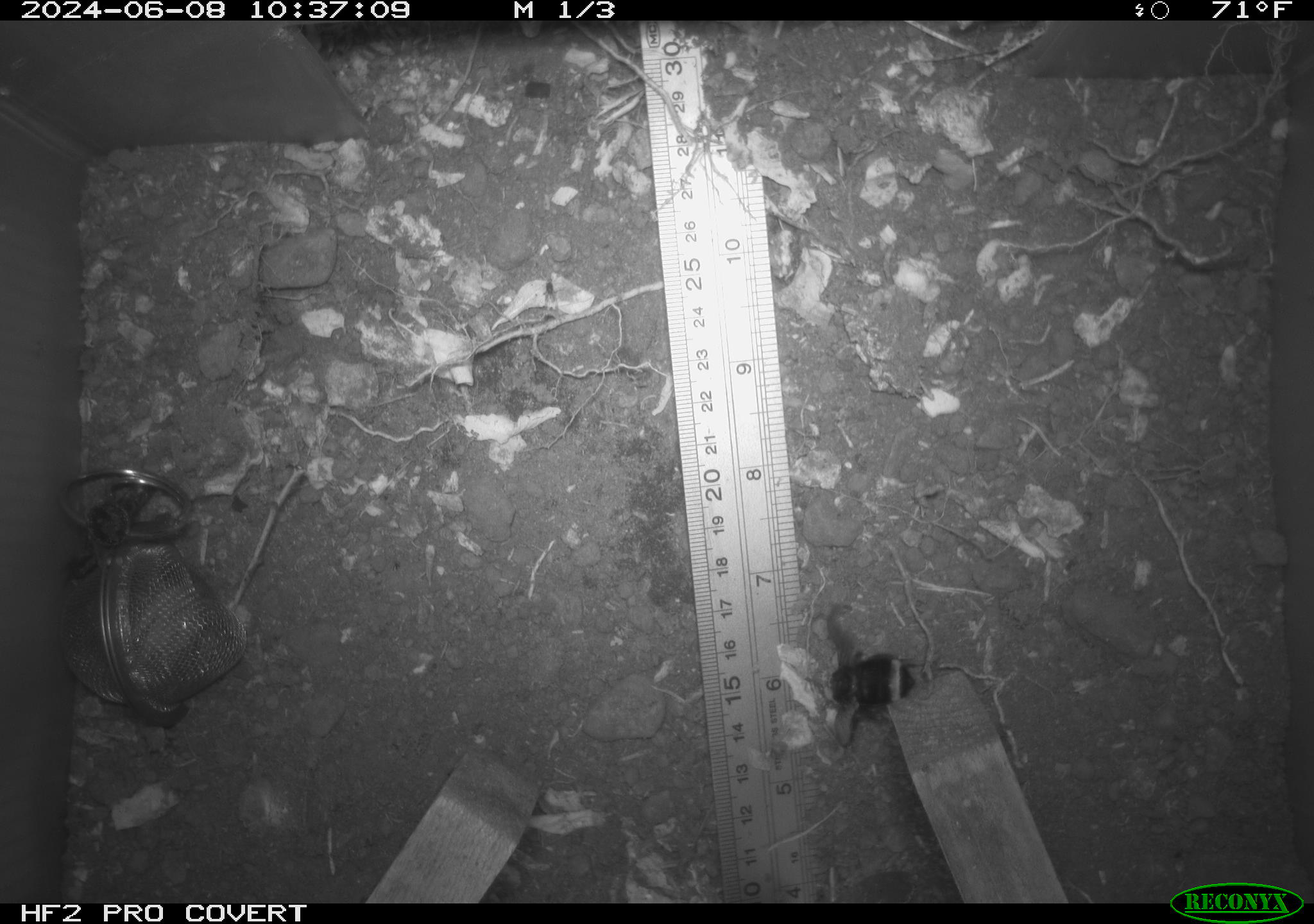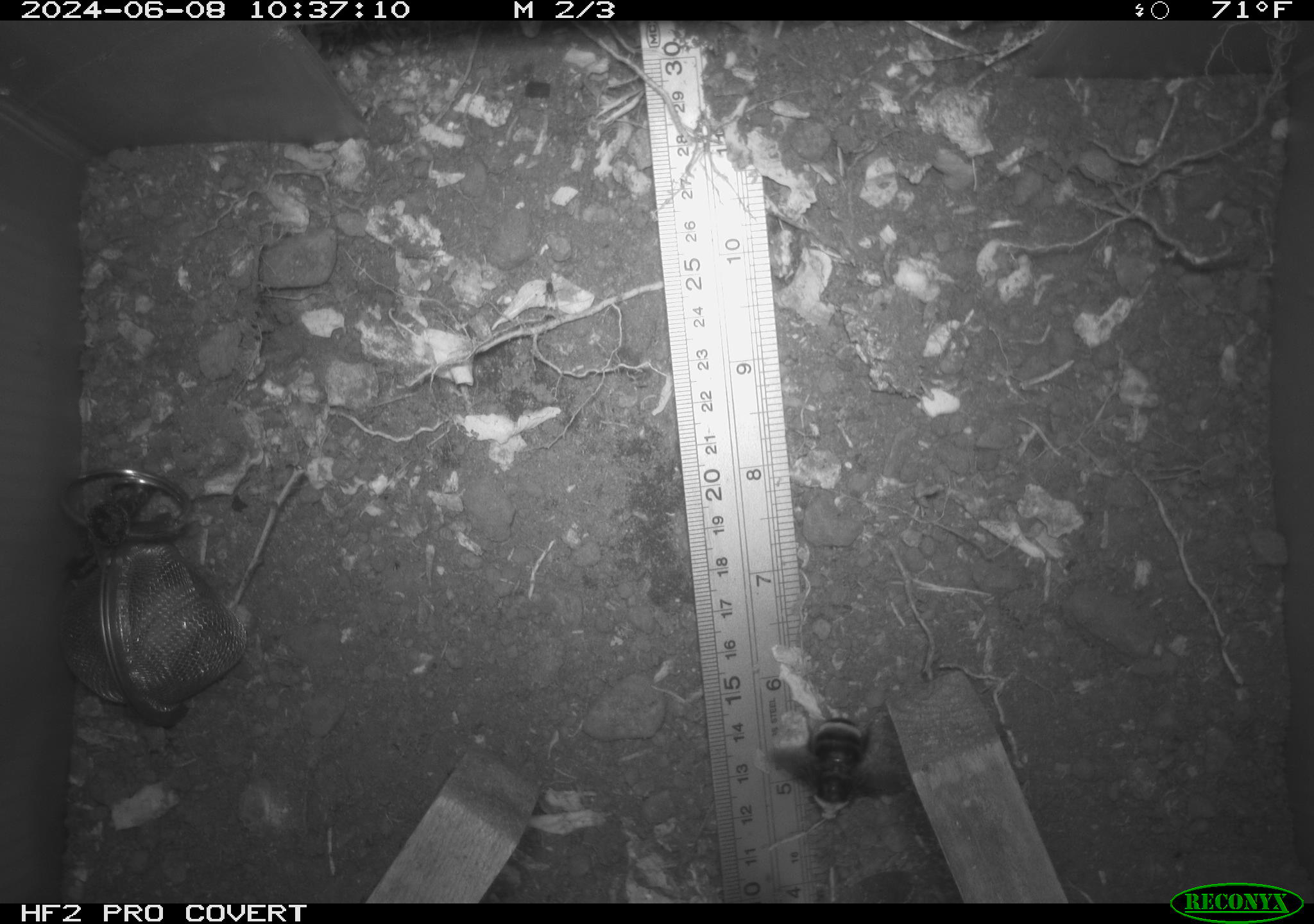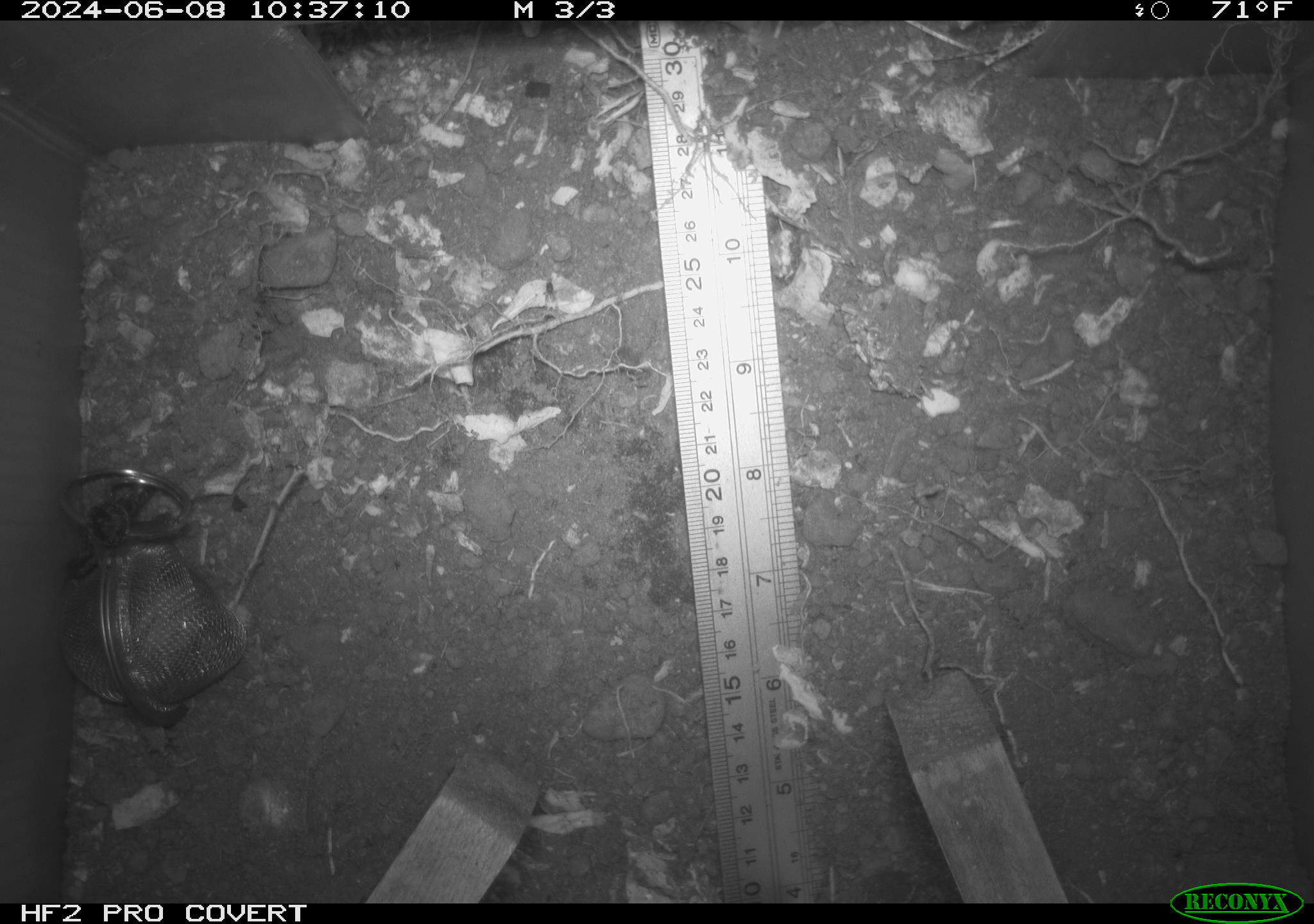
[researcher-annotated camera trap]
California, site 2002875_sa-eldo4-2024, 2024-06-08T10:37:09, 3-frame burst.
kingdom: Animalia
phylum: Arthropoda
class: Insecta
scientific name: Insecta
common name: insect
Insect (Insecta).